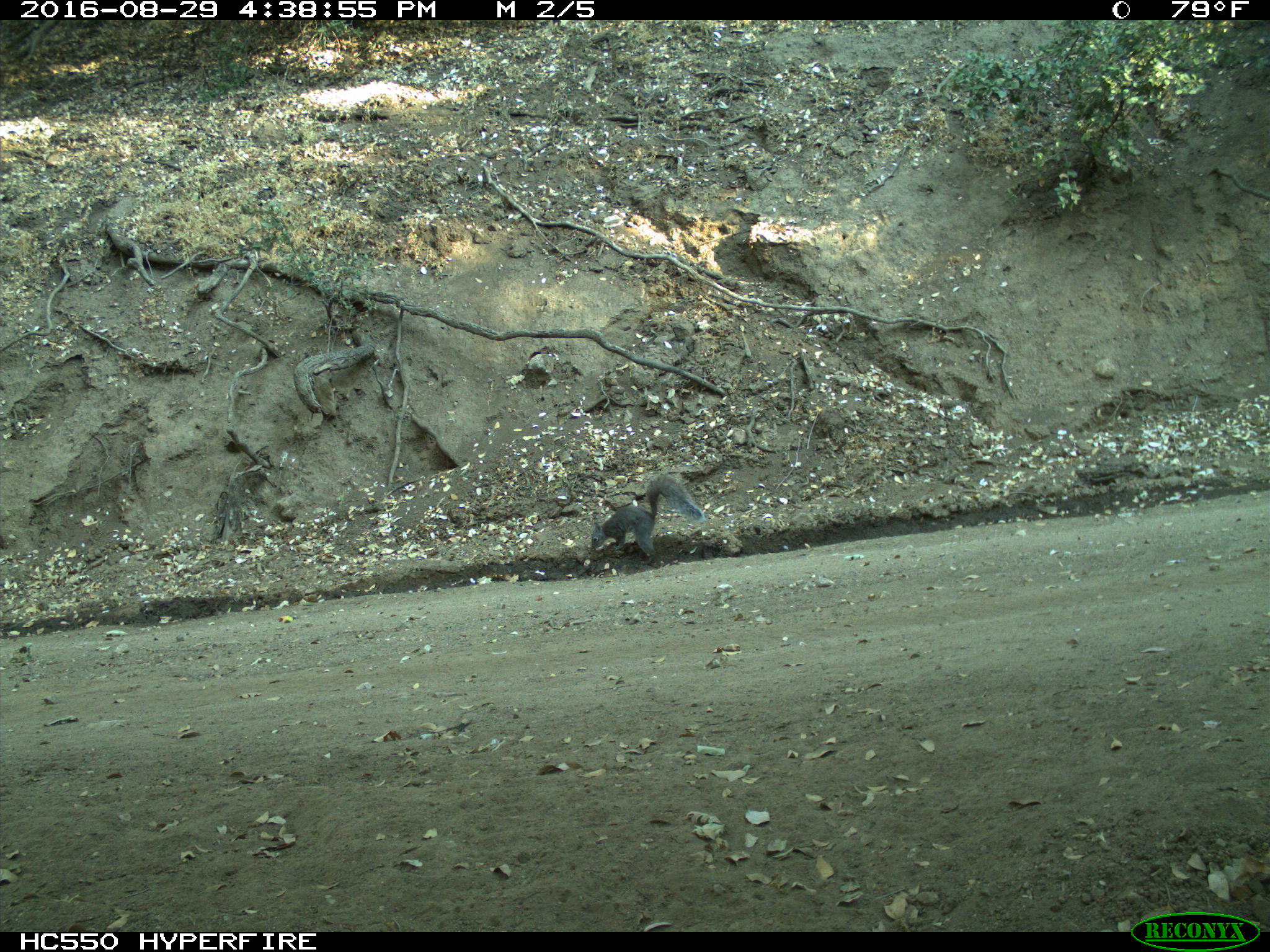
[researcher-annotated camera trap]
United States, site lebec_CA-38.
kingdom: Animalia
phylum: Chordata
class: Mammalia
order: Rodentia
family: Sciuridae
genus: Sciurus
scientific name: Sciurus carolinensis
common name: eastern gray squirrel